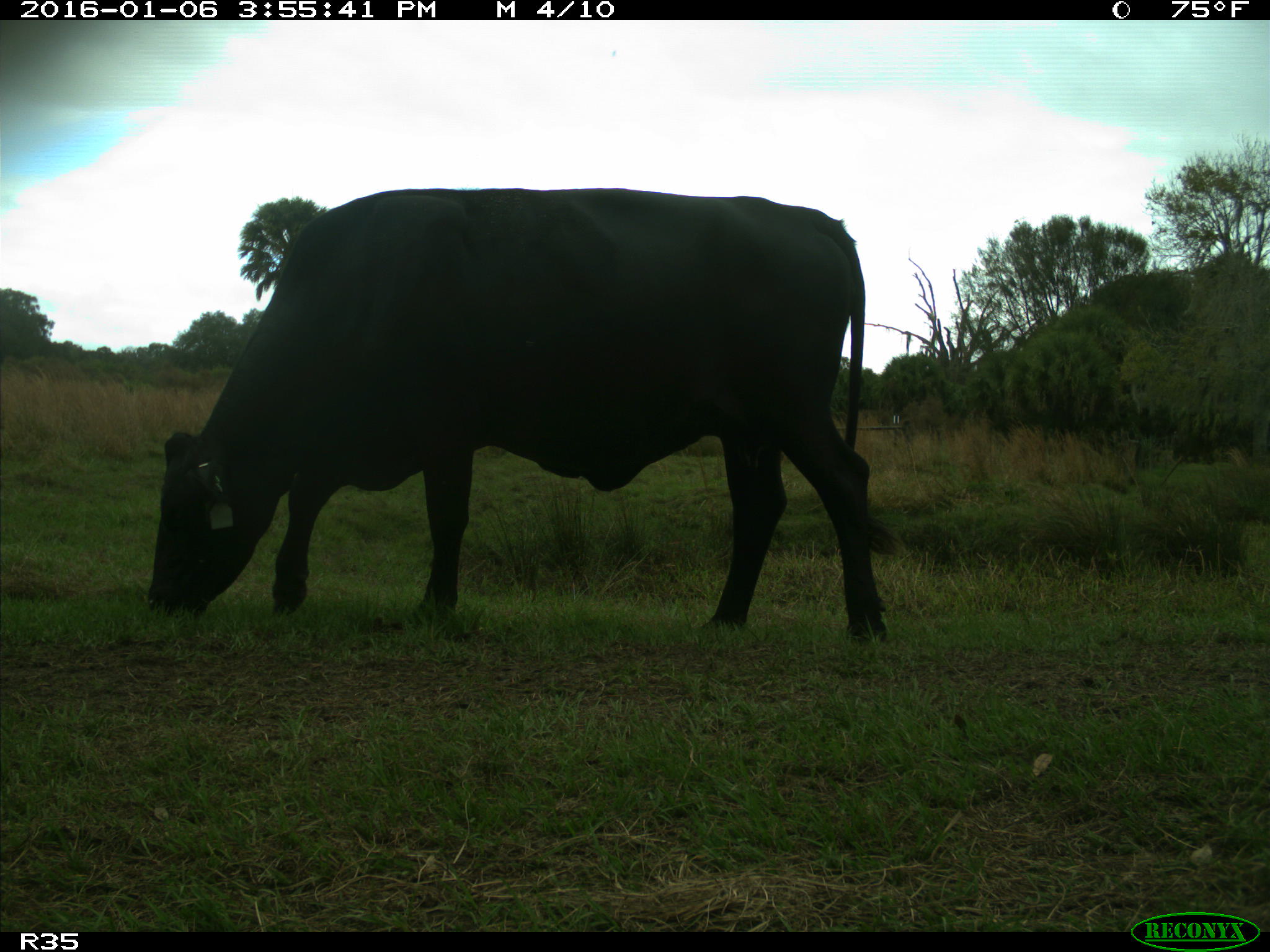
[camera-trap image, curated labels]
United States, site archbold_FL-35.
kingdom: Animalia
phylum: Chordata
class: Mammalia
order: Artiodactyla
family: Bovidae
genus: Bos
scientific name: Bos taurus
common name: domestic cow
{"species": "Bos taurus (domestic cow)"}